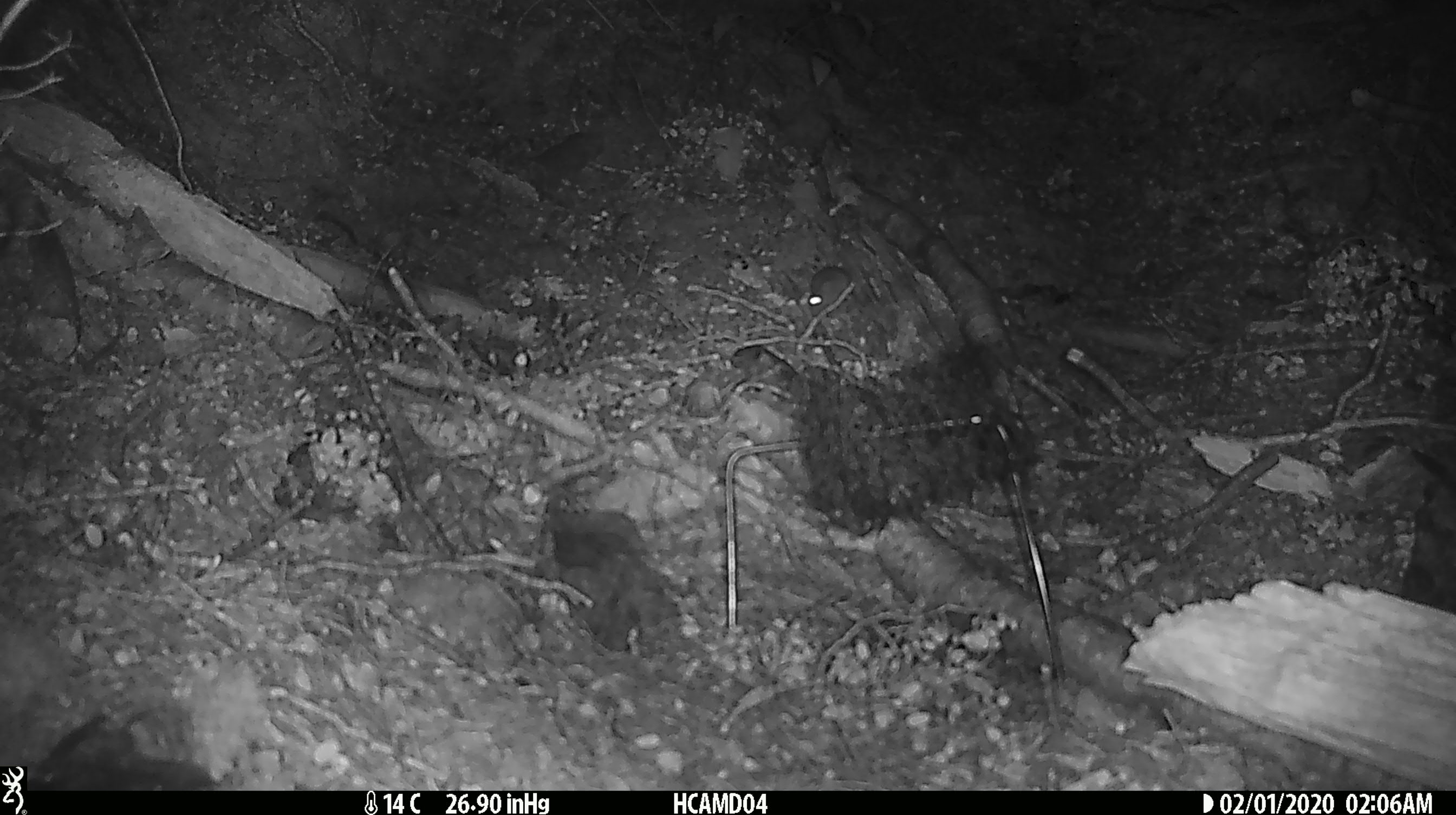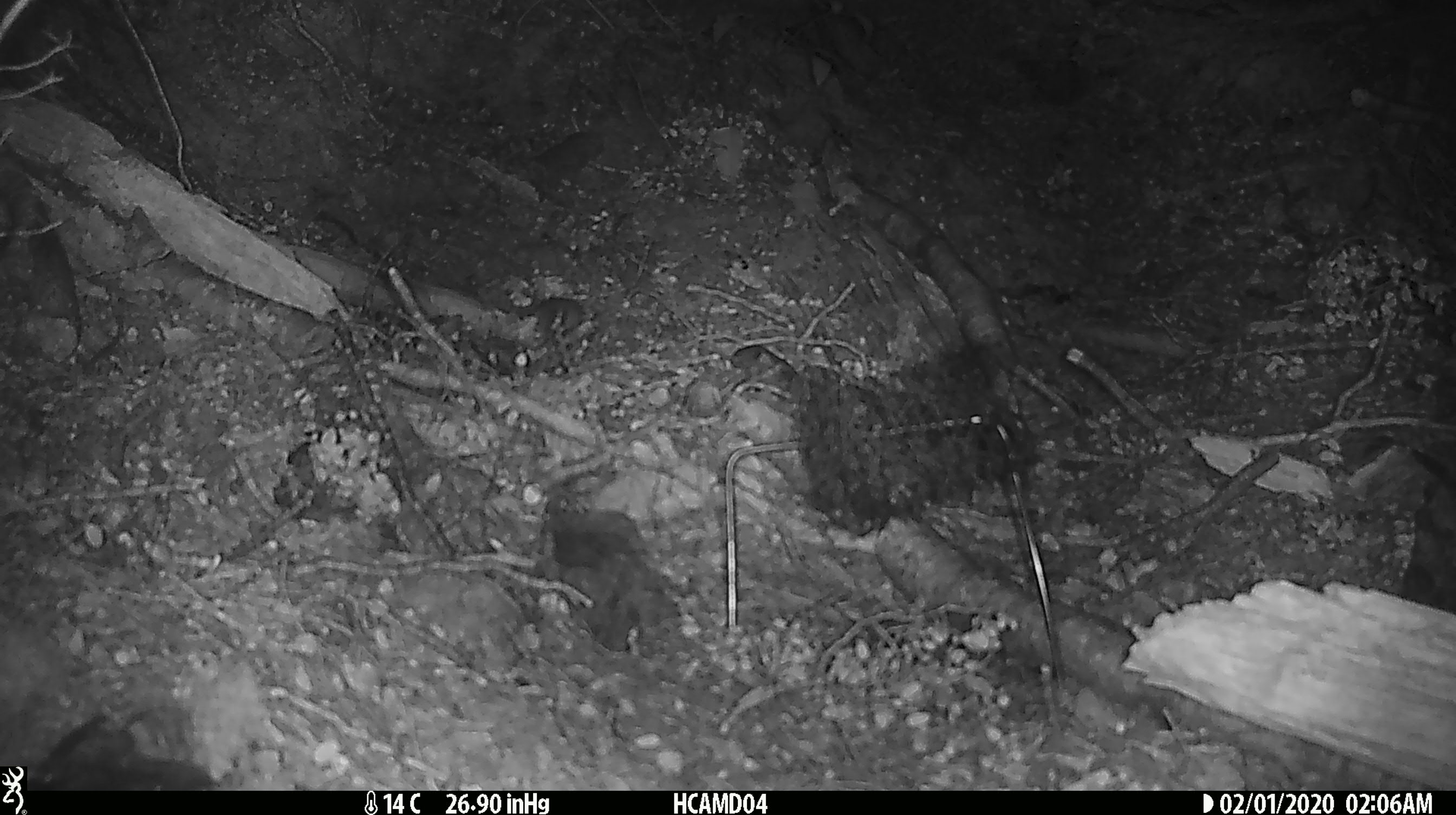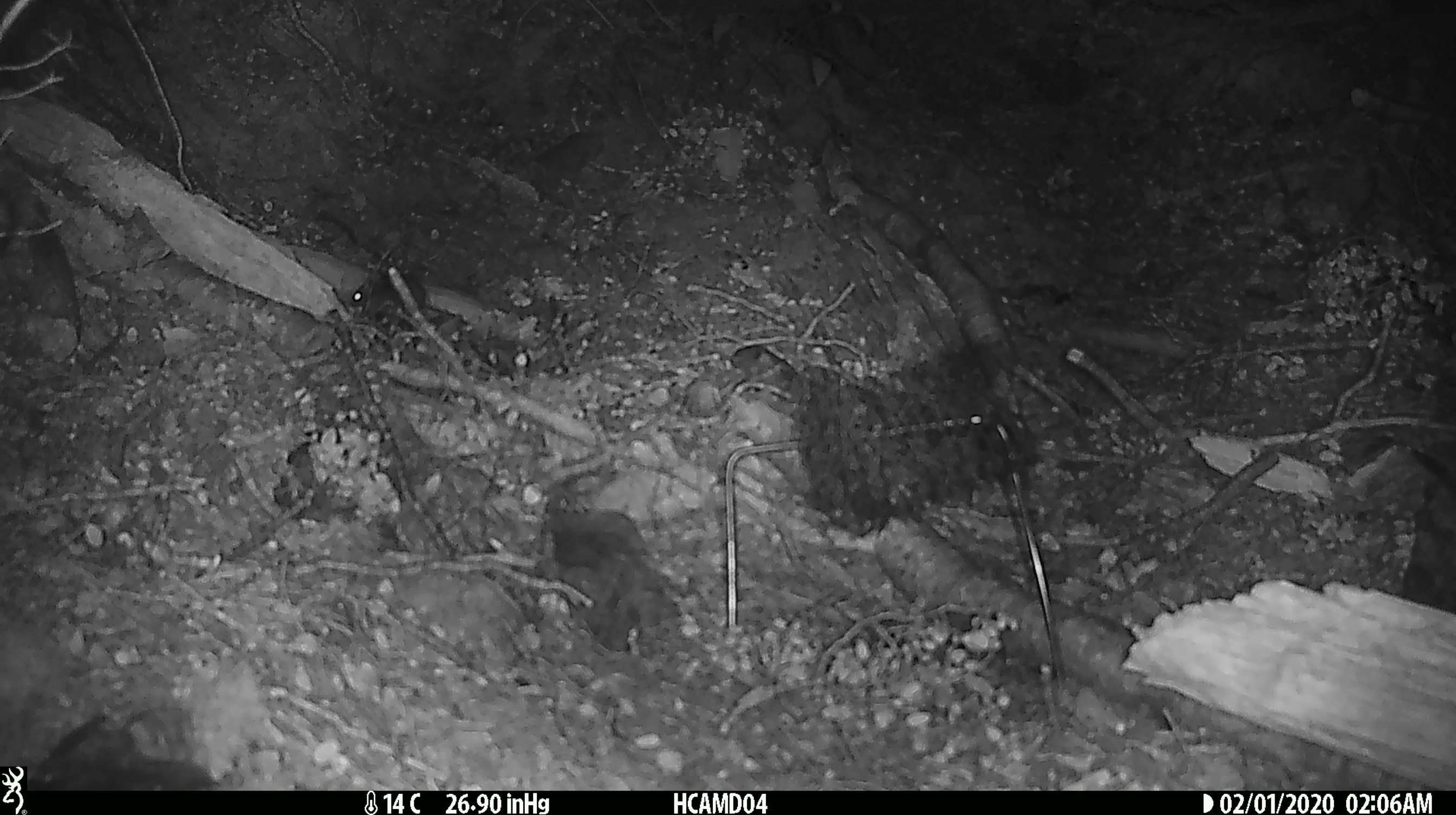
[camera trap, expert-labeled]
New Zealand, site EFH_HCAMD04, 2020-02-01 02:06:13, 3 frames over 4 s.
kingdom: Animalia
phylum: Chordata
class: Mammalia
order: Rodentia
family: Muridae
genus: Mus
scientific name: Mus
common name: mouse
Mouse (Mus).